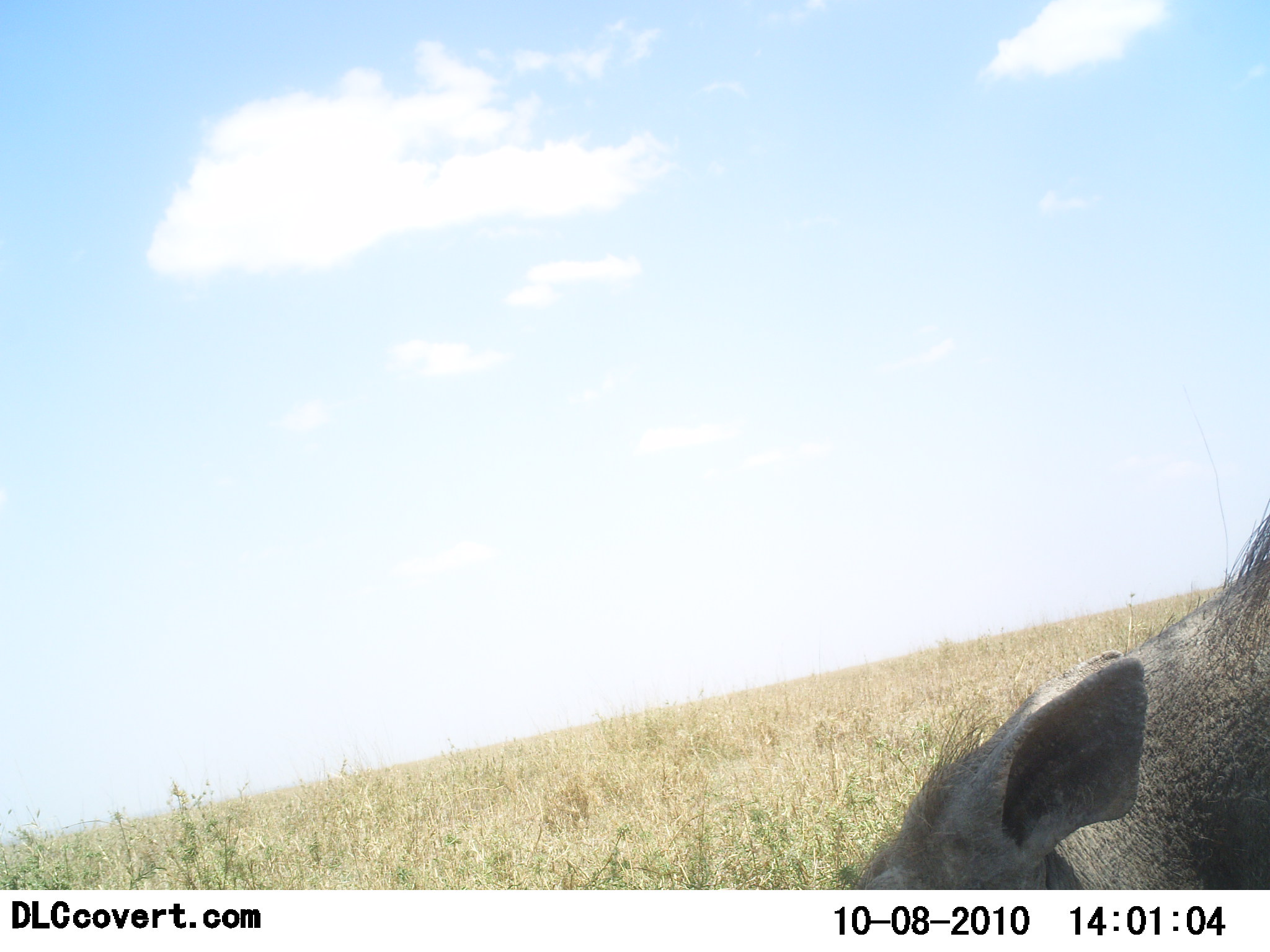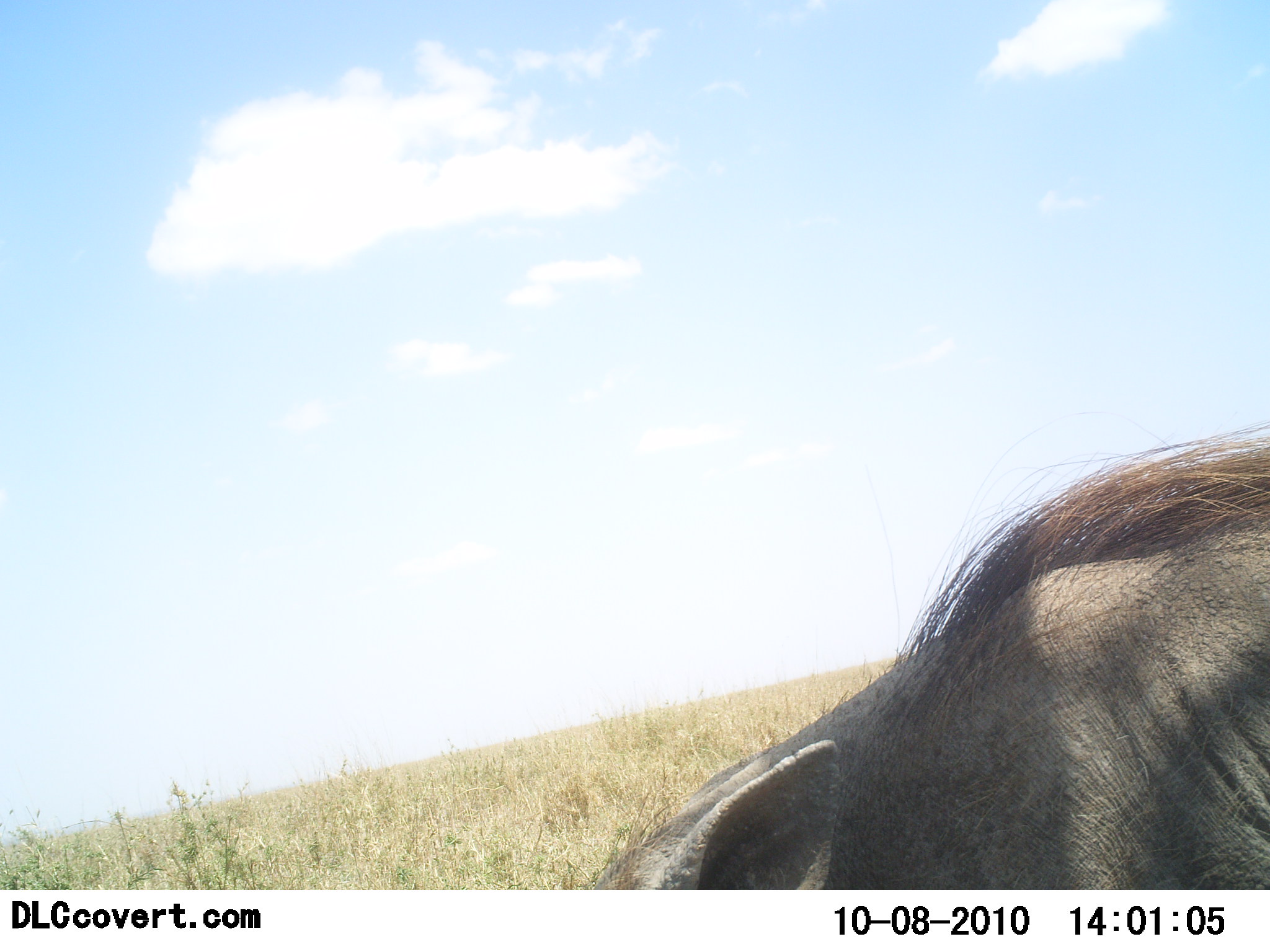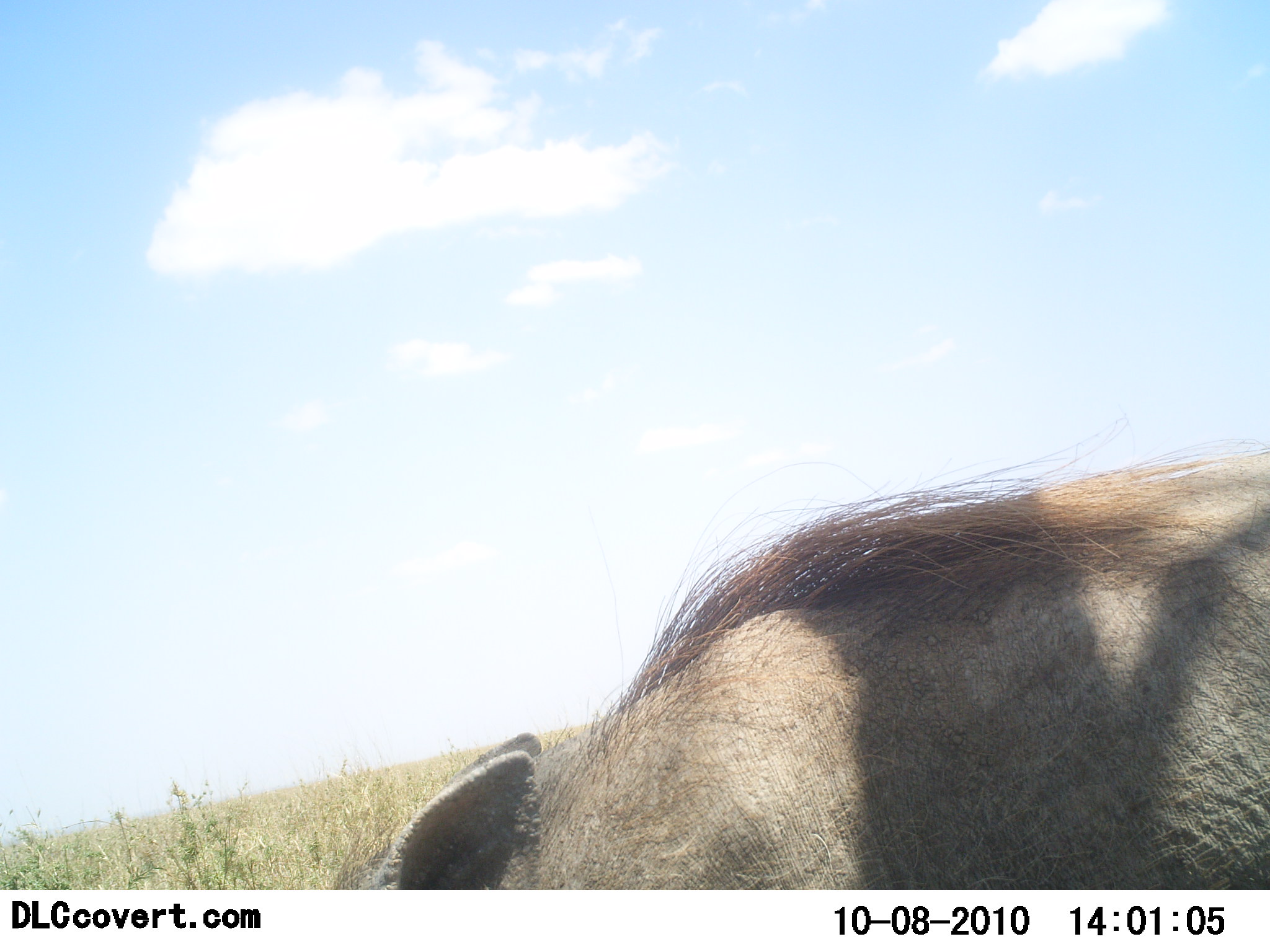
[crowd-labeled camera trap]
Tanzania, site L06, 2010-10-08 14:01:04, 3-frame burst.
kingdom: Animalia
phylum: Chordata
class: Mammalia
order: Artiodactyla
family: Suidae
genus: Phacochoerus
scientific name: Phacochoerus africanus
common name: warthog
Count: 1.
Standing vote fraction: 19%.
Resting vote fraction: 0%.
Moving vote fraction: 81%.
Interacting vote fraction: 6%.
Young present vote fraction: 0%.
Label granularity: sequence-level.